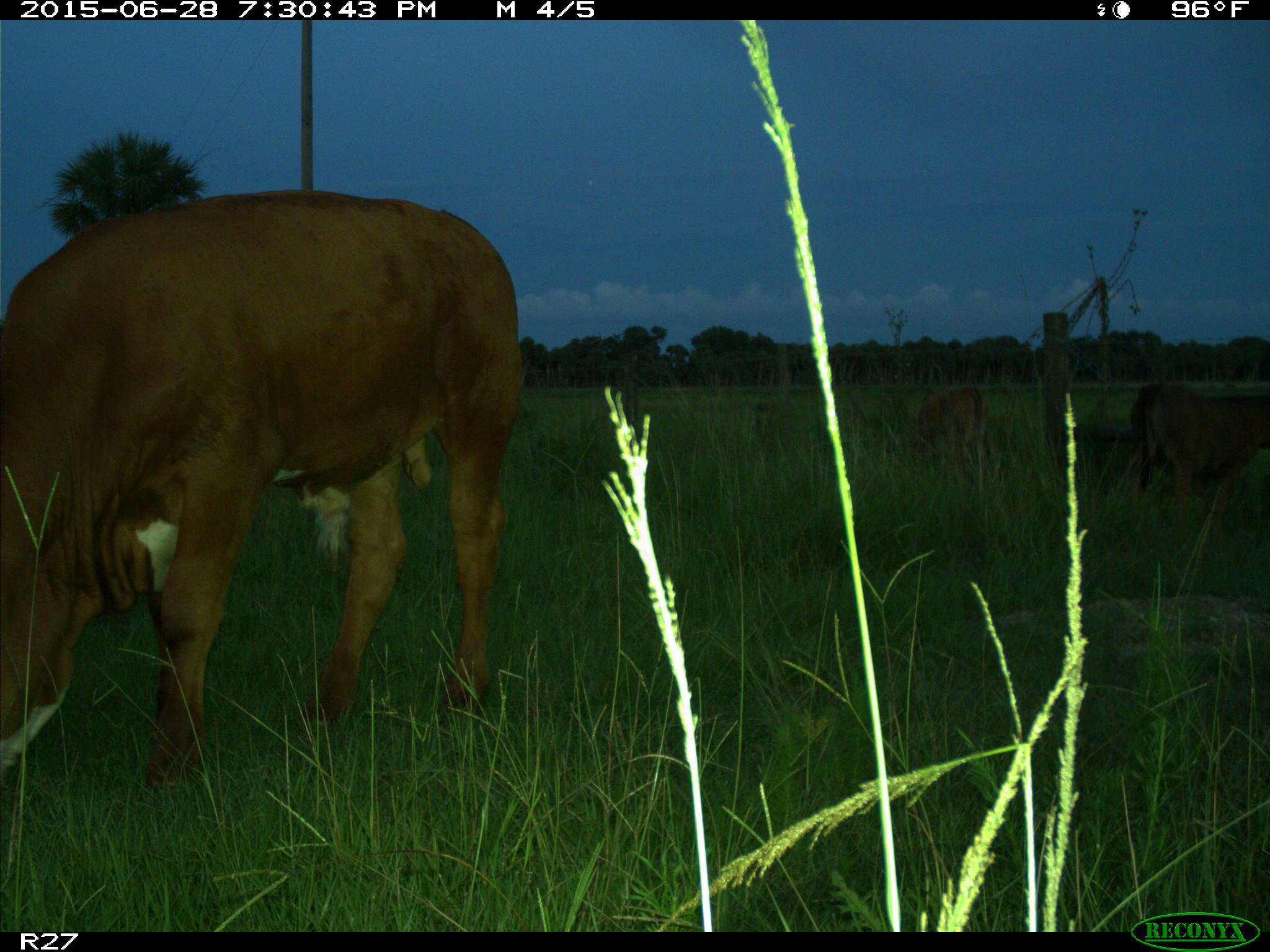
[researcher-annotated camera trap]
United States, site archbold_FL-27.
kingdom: Animalia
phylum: Chordata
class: Mammalia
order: Artiodactyla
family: Bovidae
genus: Bos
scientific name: Bos taurus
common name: domestic cow